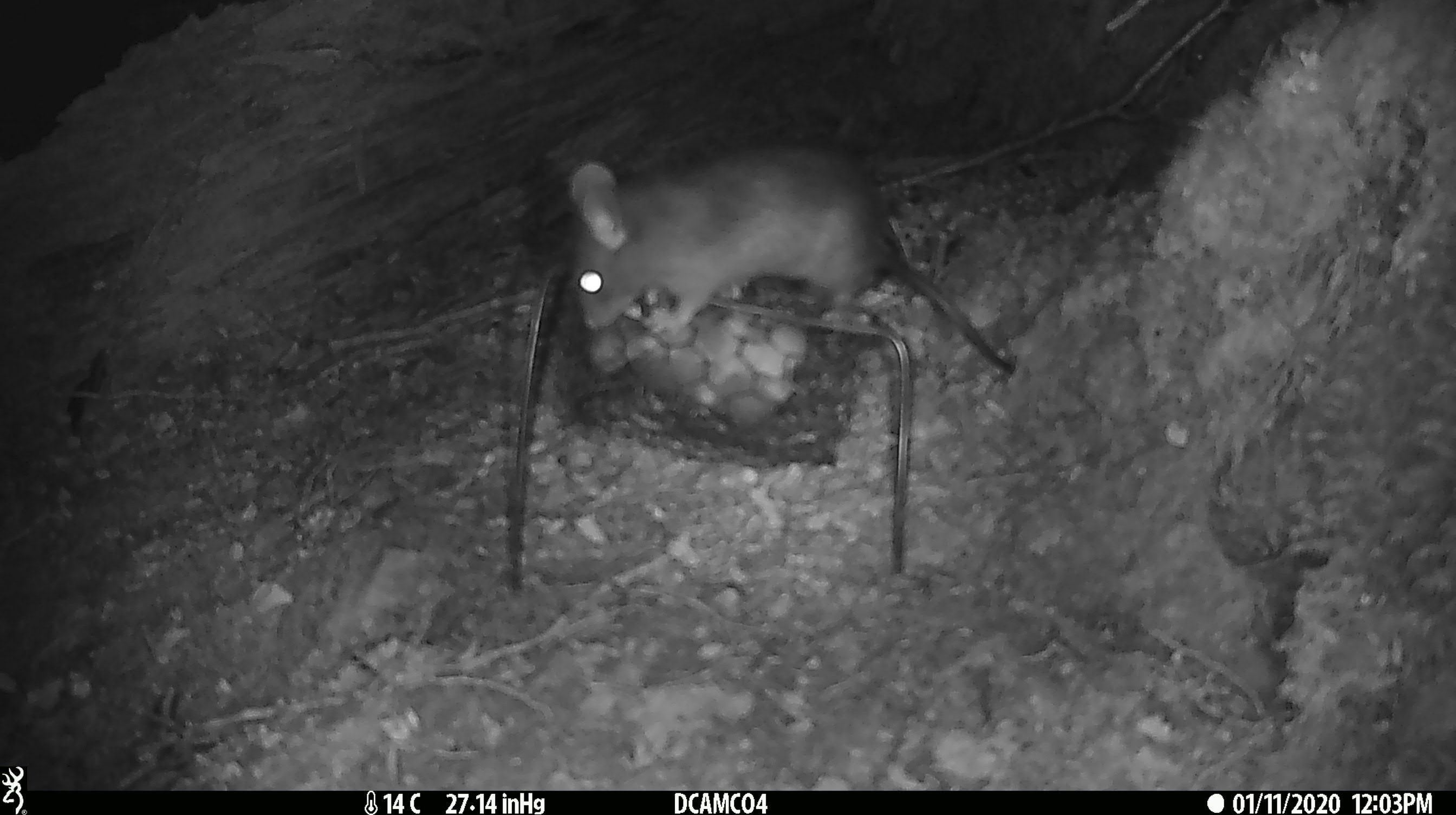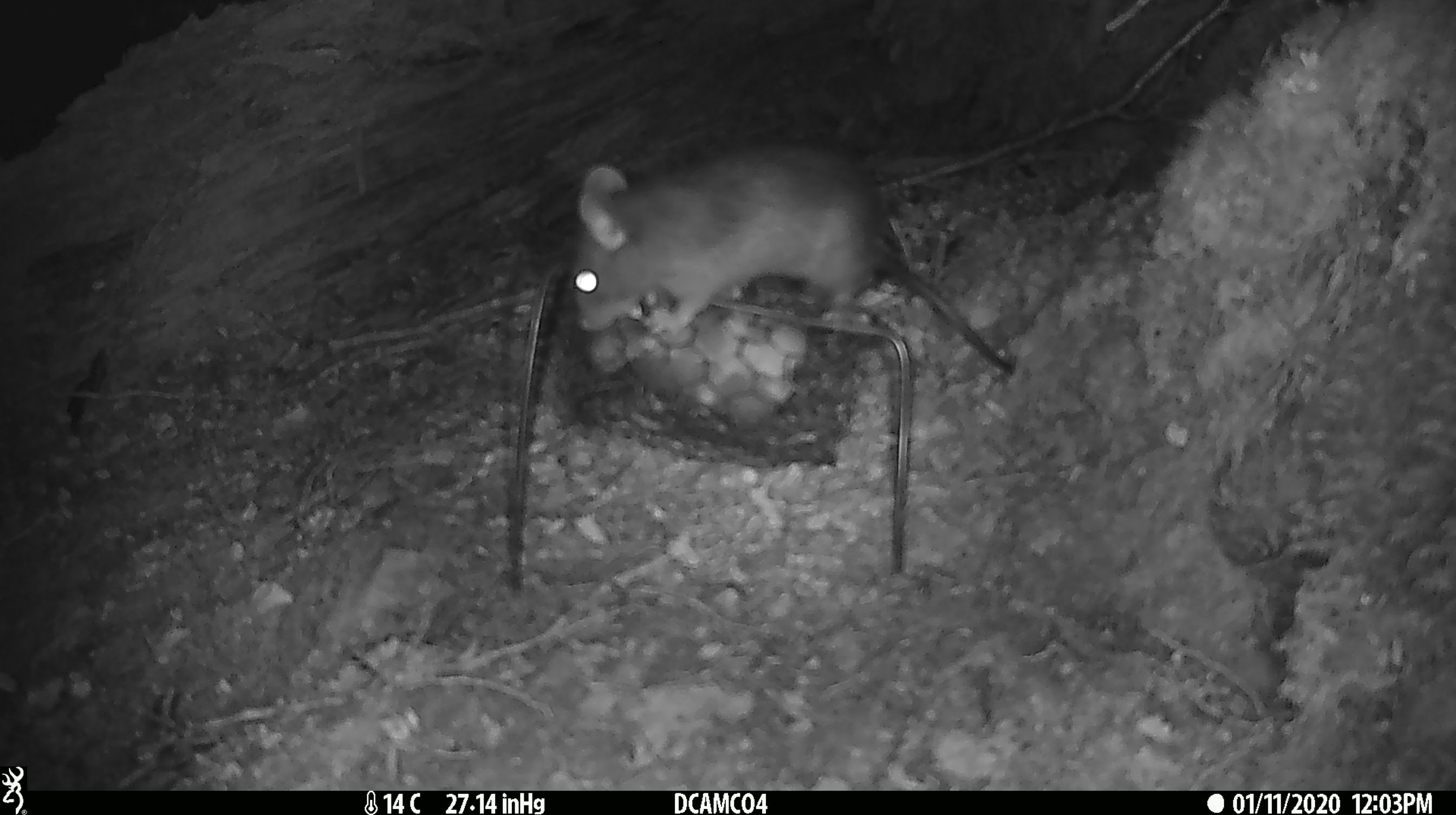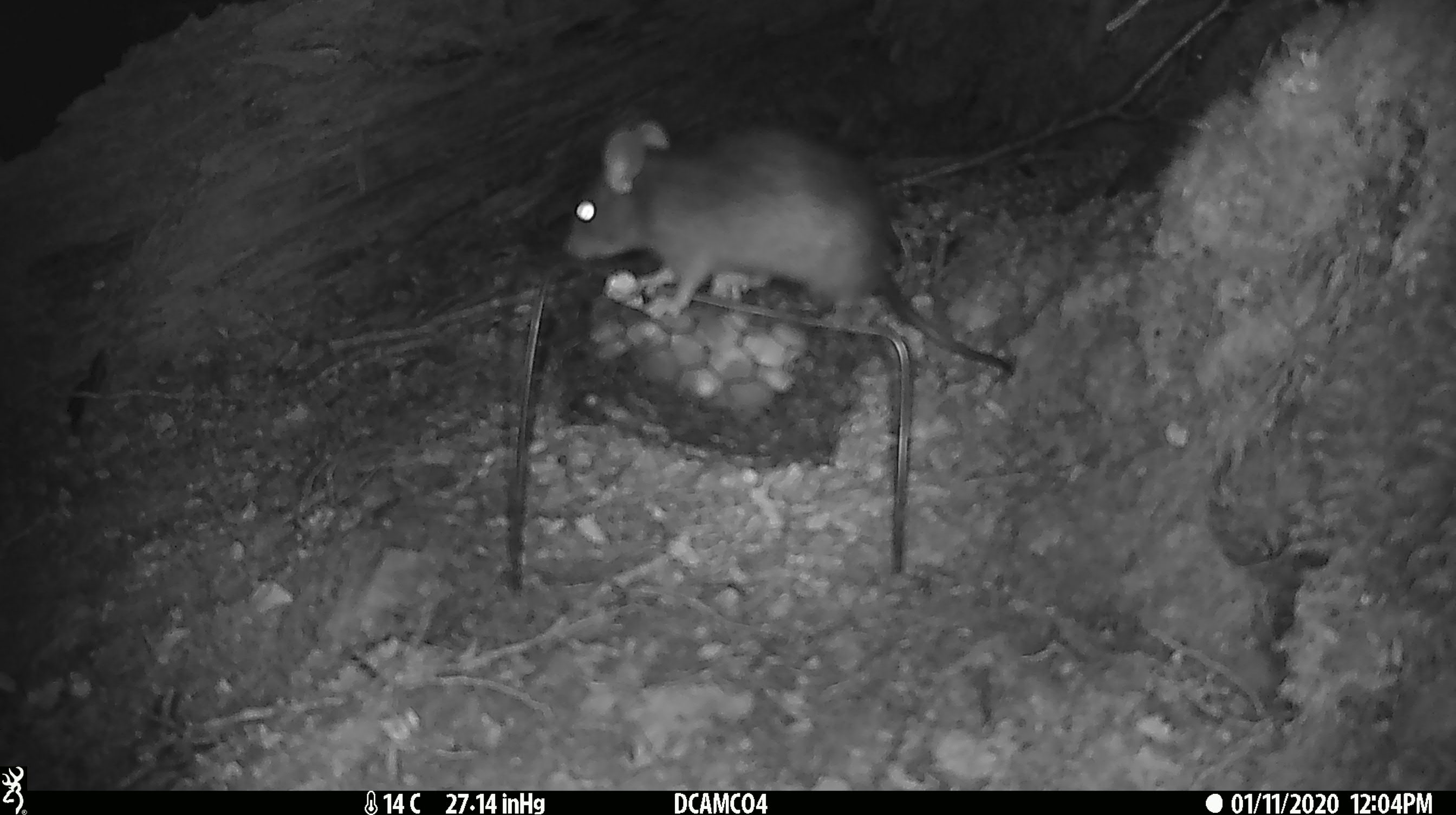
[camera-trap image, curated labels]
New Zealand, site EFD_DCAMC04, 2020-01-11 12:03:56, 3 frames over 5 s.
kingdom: Animalia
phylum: Chordata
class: Mammalia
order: Rodentia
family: Muridae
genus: Rattus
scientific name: Rattus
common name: rat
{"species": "rat (Rattus)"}